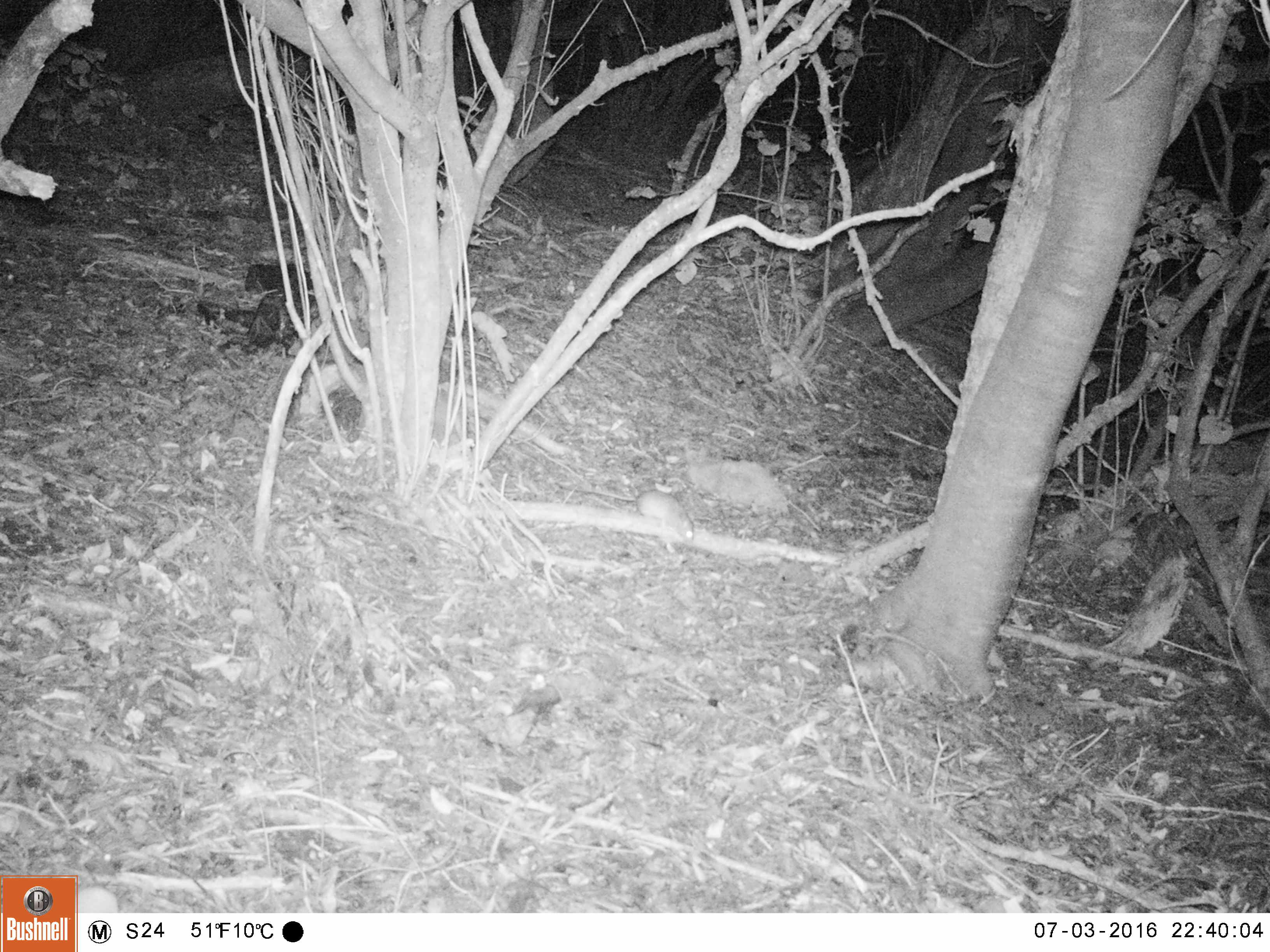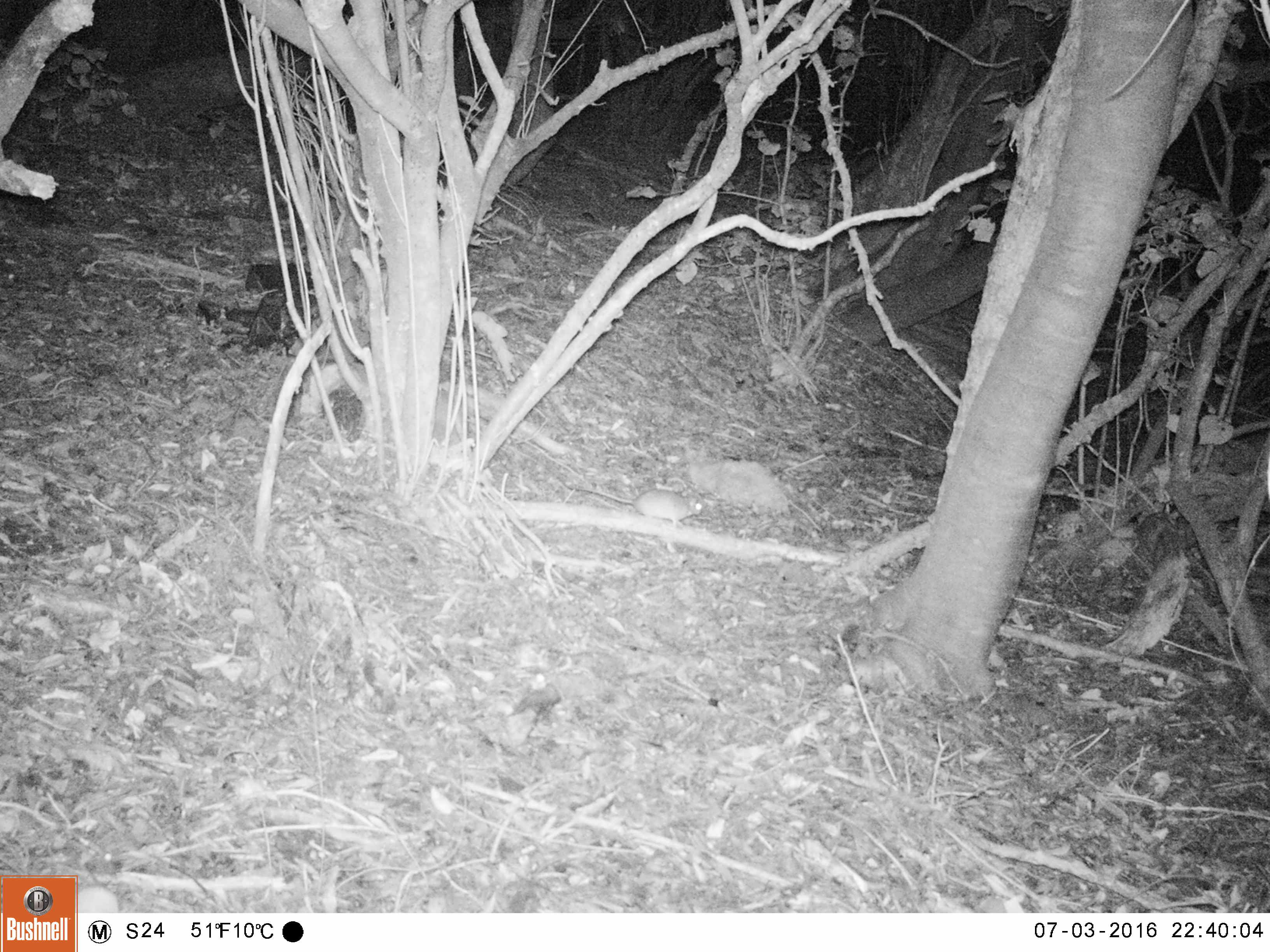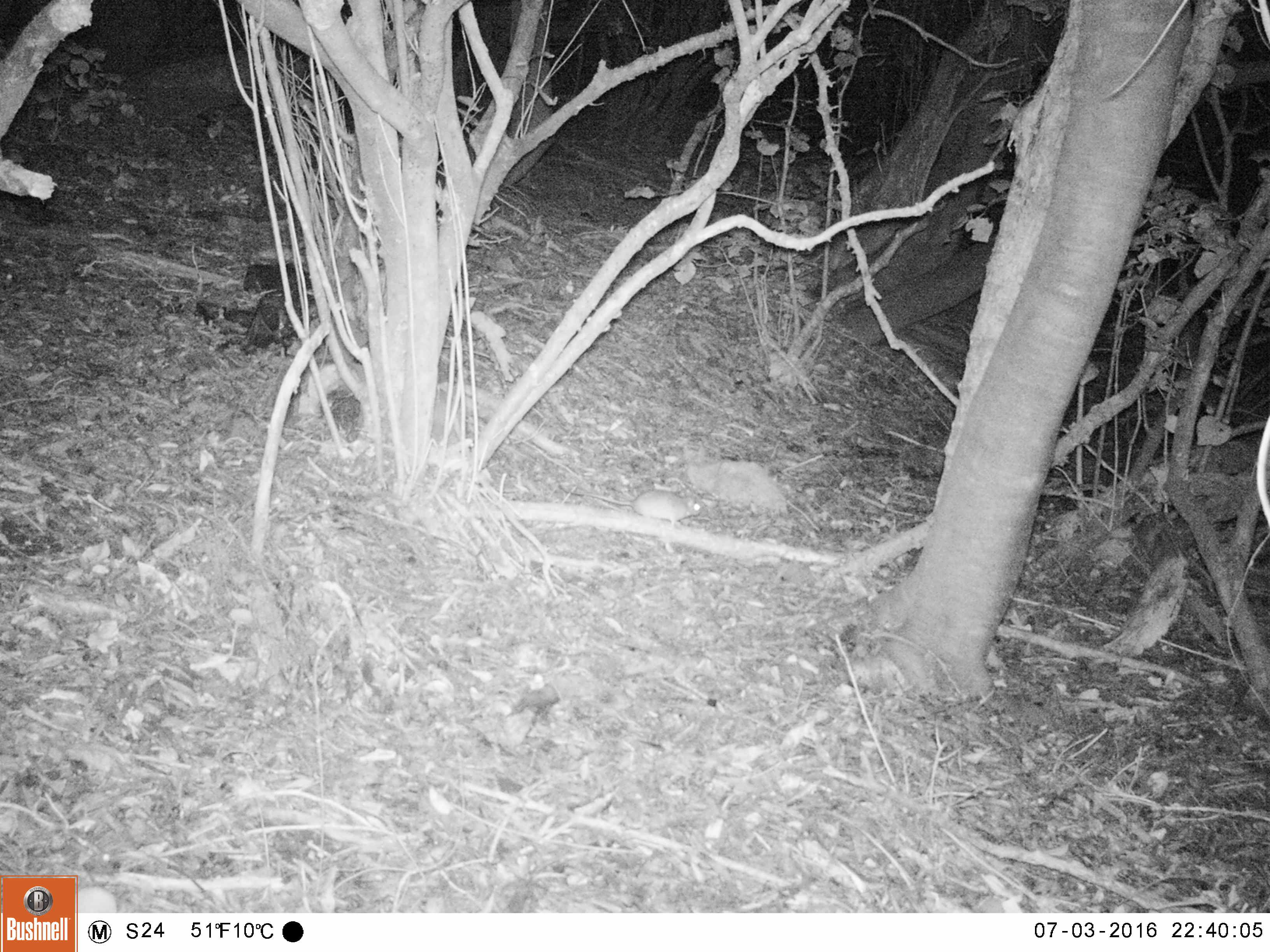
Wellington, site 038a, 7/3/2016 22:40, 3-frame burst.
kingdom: Animalia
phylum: Chordata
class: Mammalia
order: Rodentia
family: Muridae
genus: Rattus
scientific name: Rattus rattus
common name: ship rat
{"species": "ship rat (Rattus rattus)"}